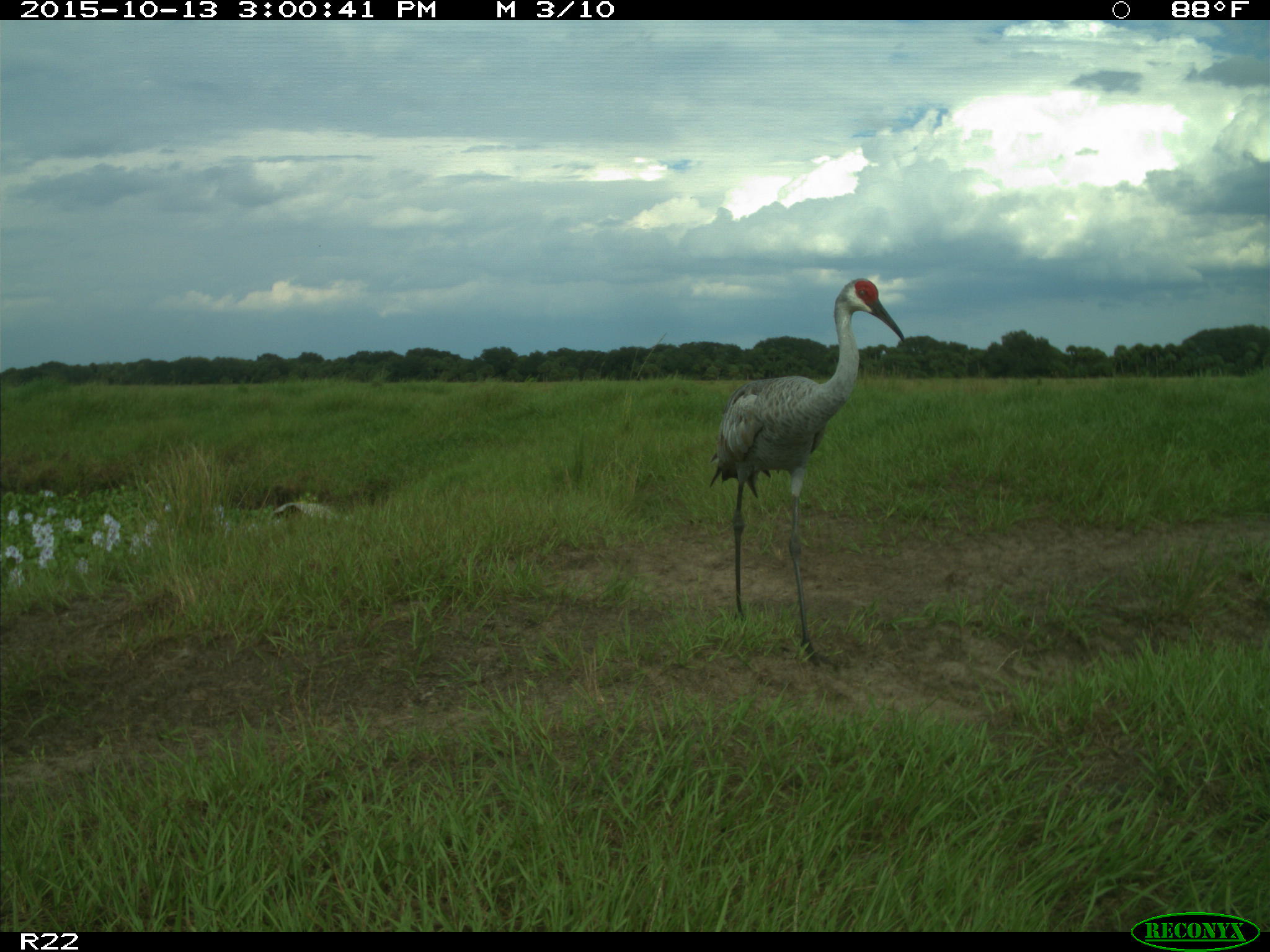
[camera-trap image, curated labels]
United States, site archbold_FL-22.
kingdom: Animalia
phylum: Chordata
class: Aves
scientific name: Aves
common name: birds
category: unidentified bird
Unidentified bird (birds) (Aves).